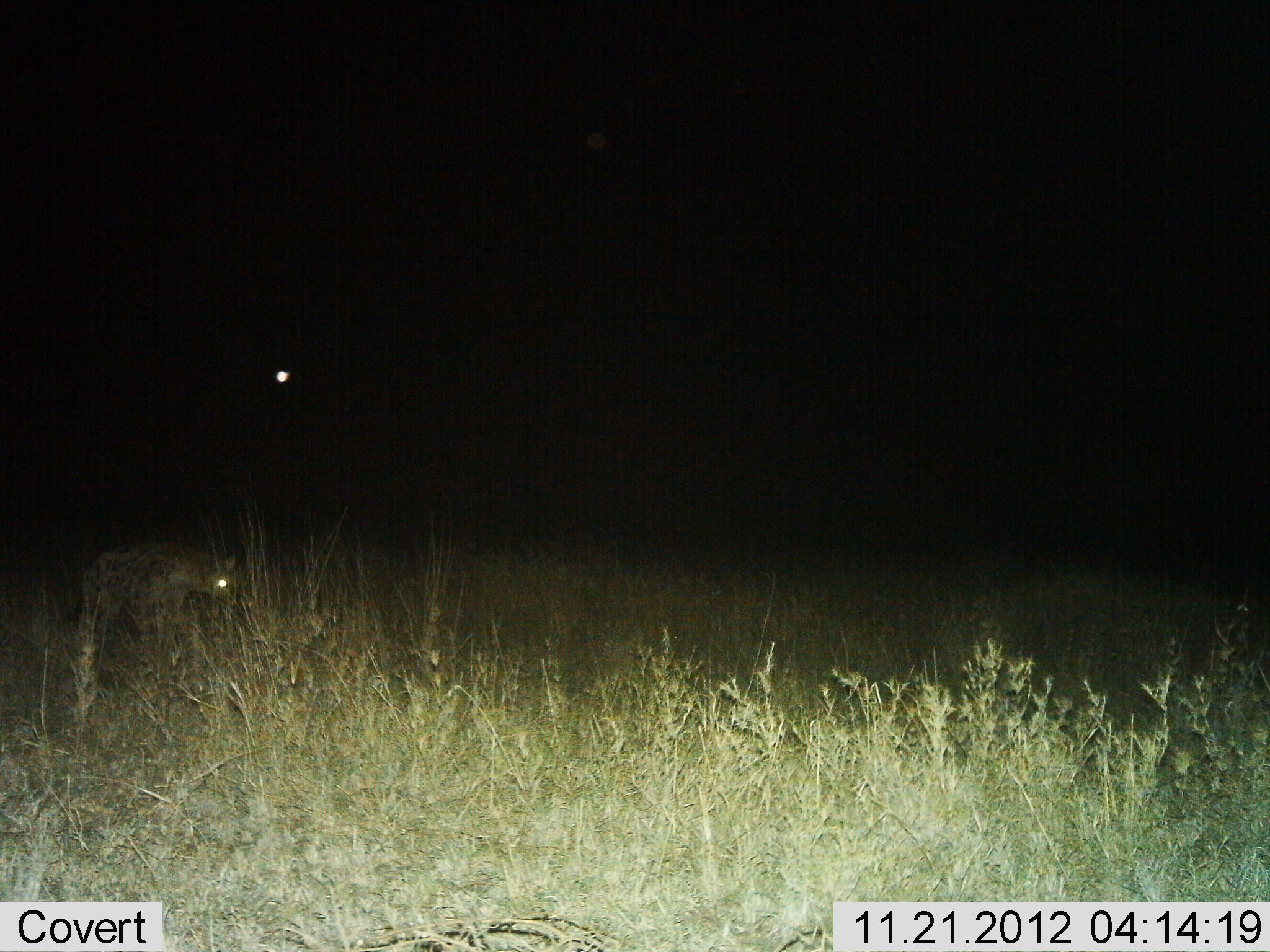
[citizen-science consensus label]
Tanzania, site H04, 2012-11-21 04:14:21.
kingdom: Animalia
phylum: Chordata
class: Mammalia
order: Carnivora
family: Hyaenidae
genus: Crocuta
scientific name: Crocuta crocuta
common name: spotted hyena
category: hyenaspotted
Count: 1.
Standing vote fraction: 30%.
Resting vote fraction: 0%.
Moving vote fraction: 70%.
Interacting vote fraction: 0%.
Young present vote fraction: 0%.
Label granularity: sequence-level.